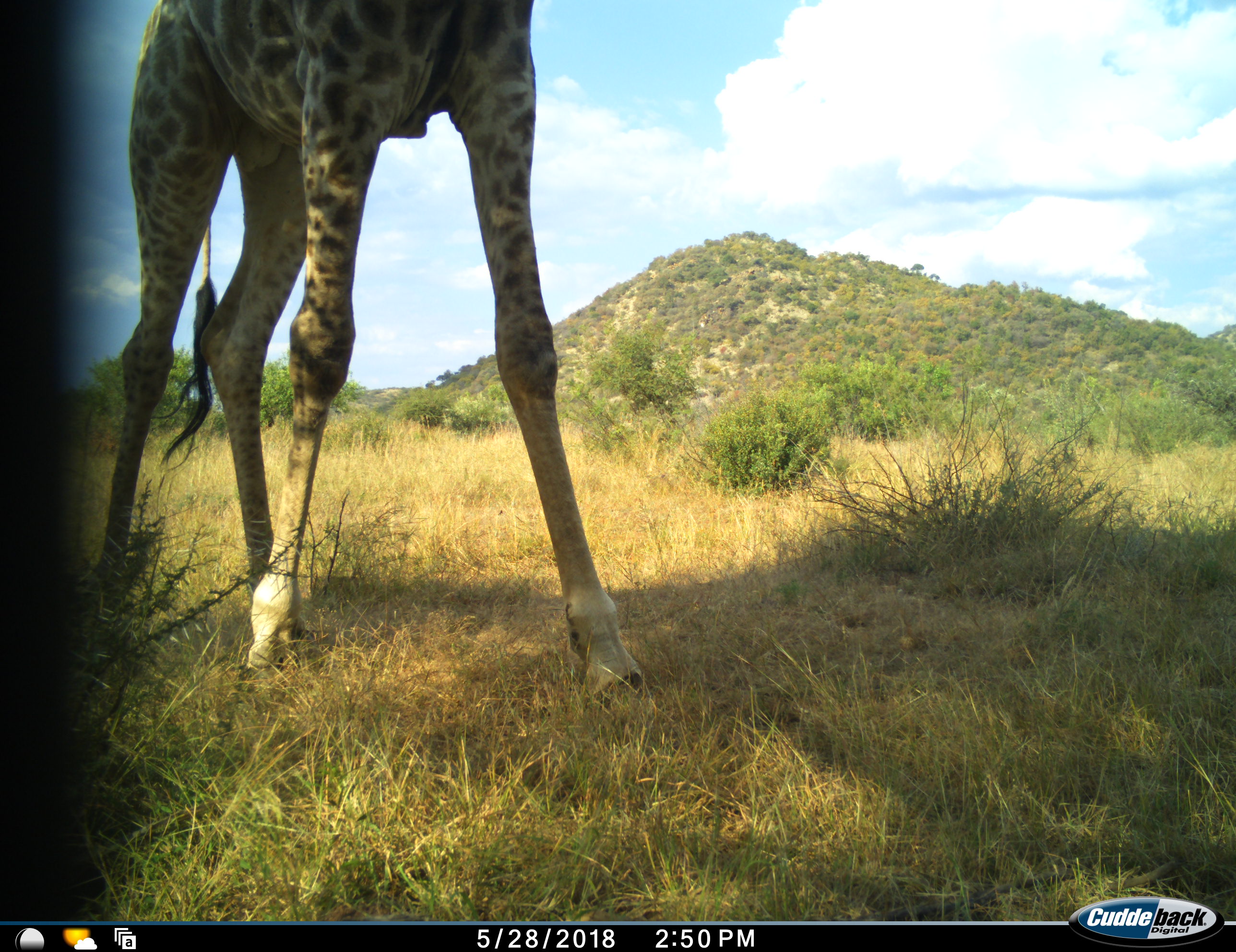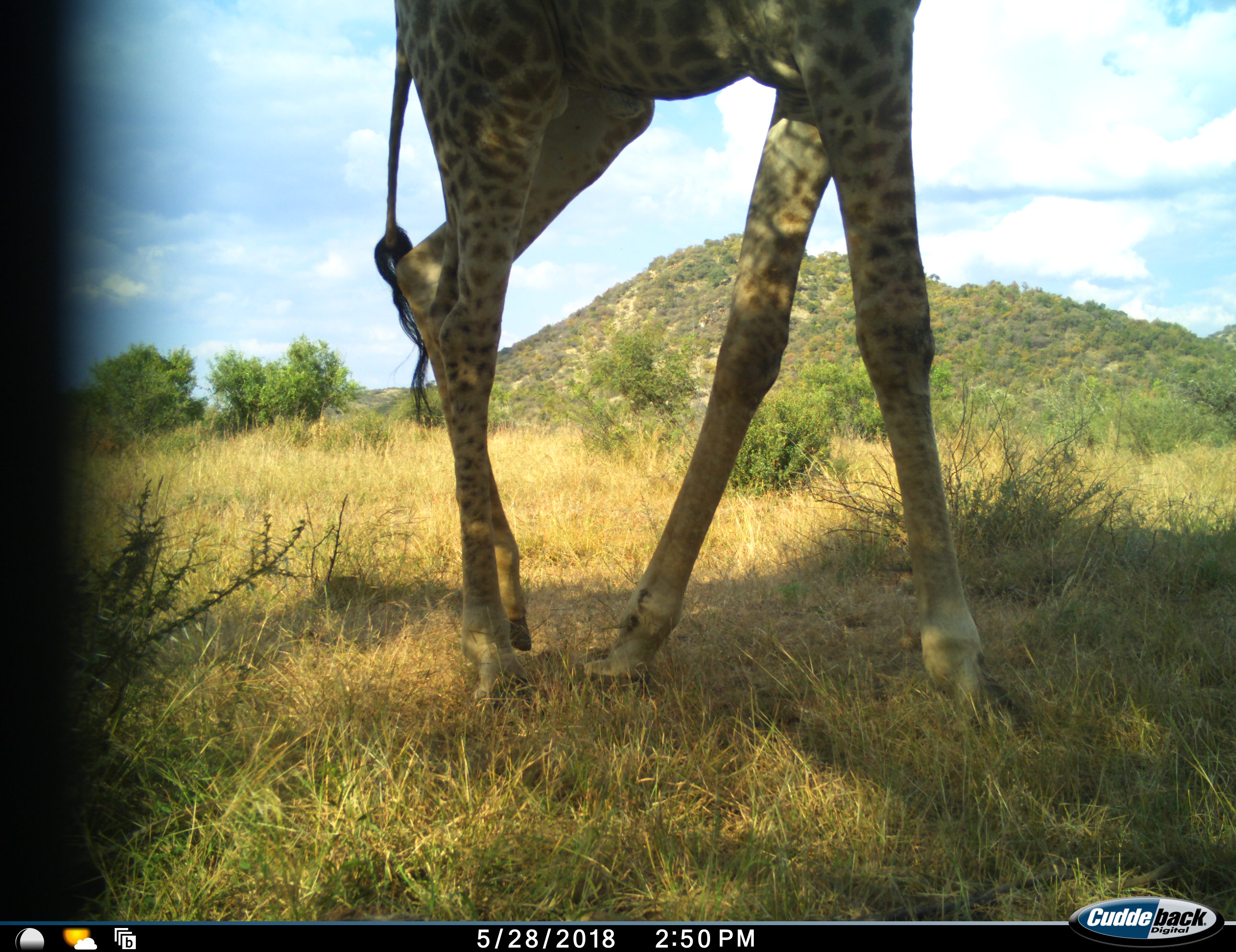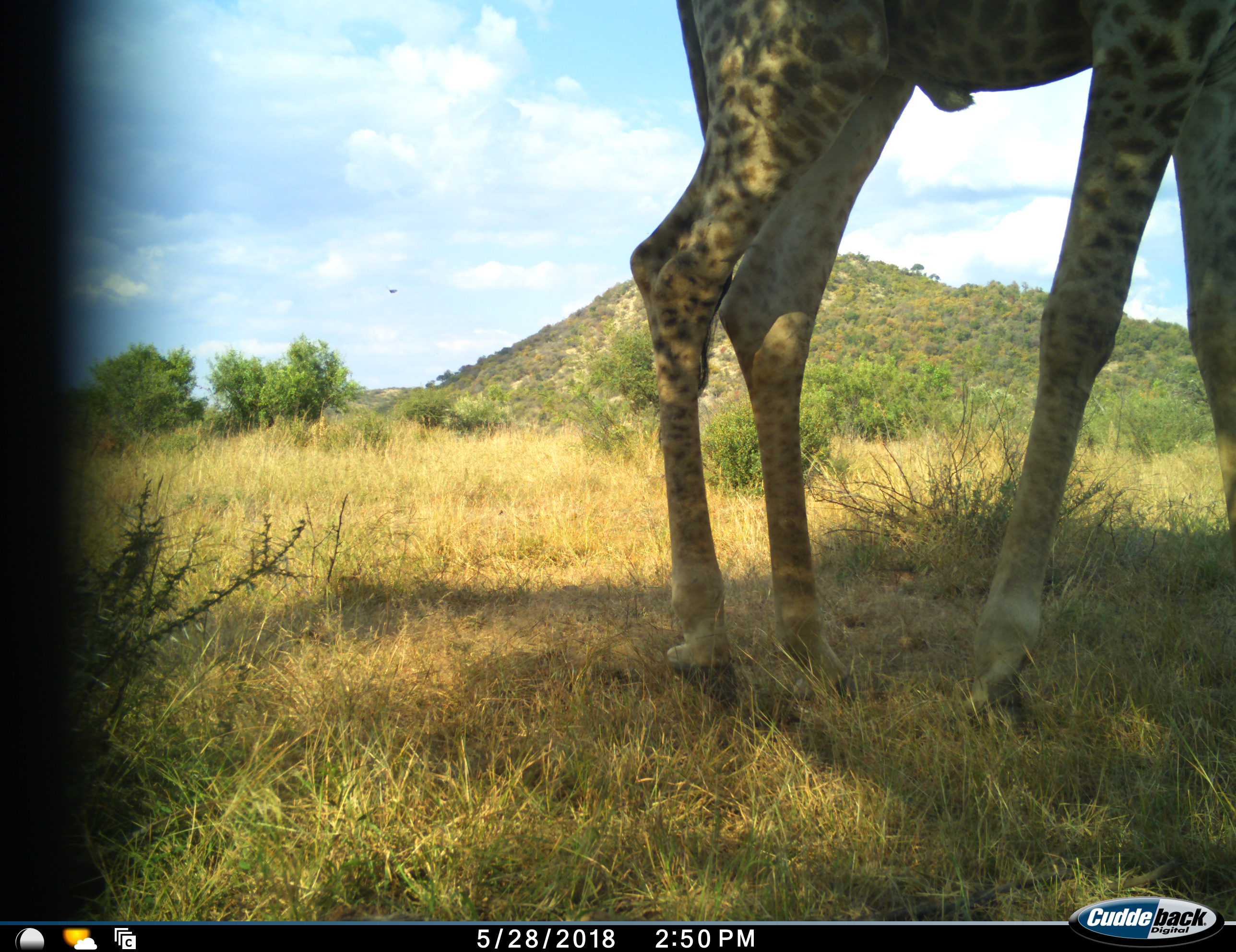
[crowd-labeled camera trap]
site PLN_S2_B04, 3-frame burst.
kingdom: Animalia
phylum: Chordata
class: Mammalia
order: Artiodactyla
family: Giraffidae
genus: Giraffa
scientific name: Giraffa camelopardalis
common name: giraffe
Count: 1.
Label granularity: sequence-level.